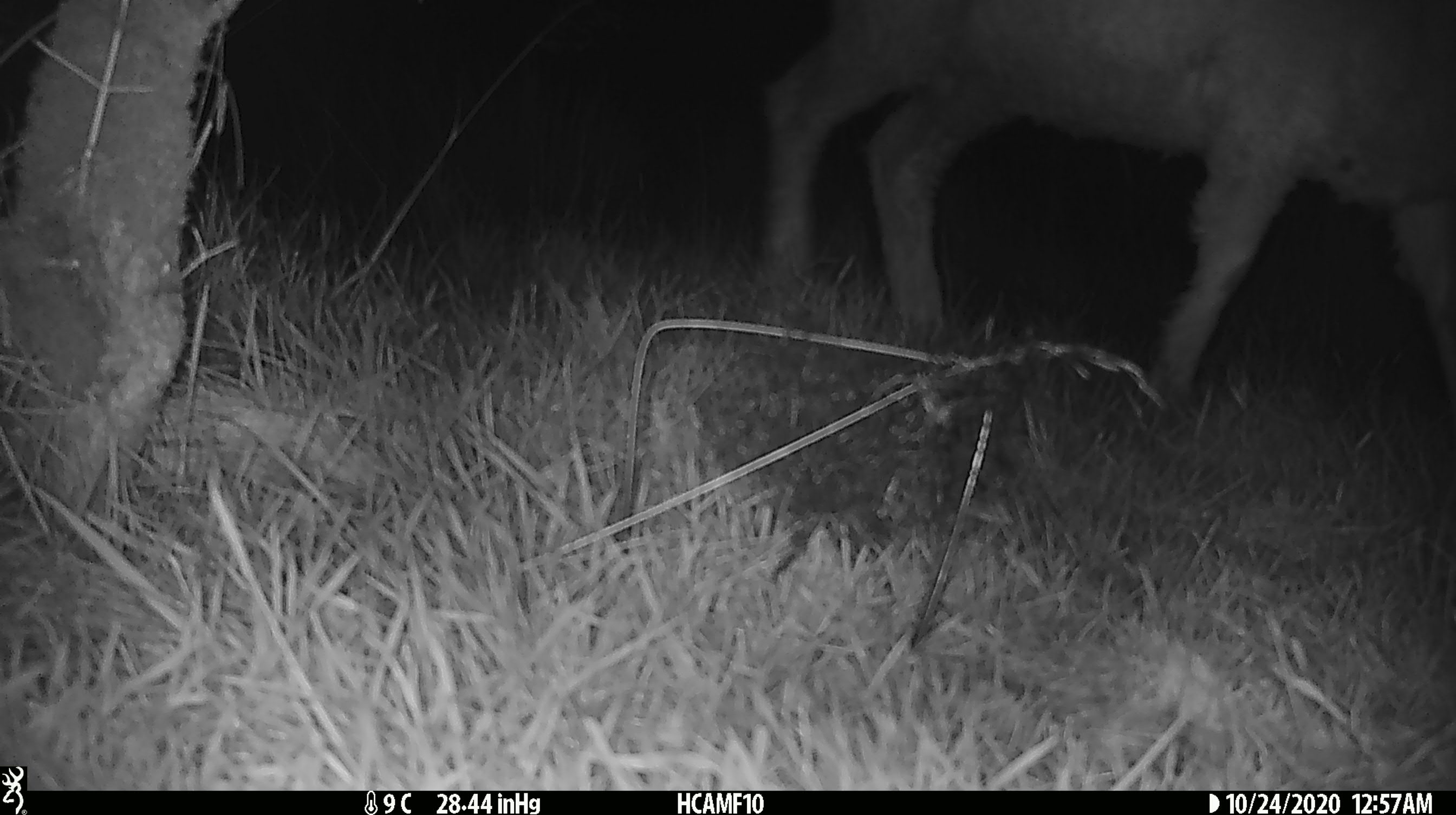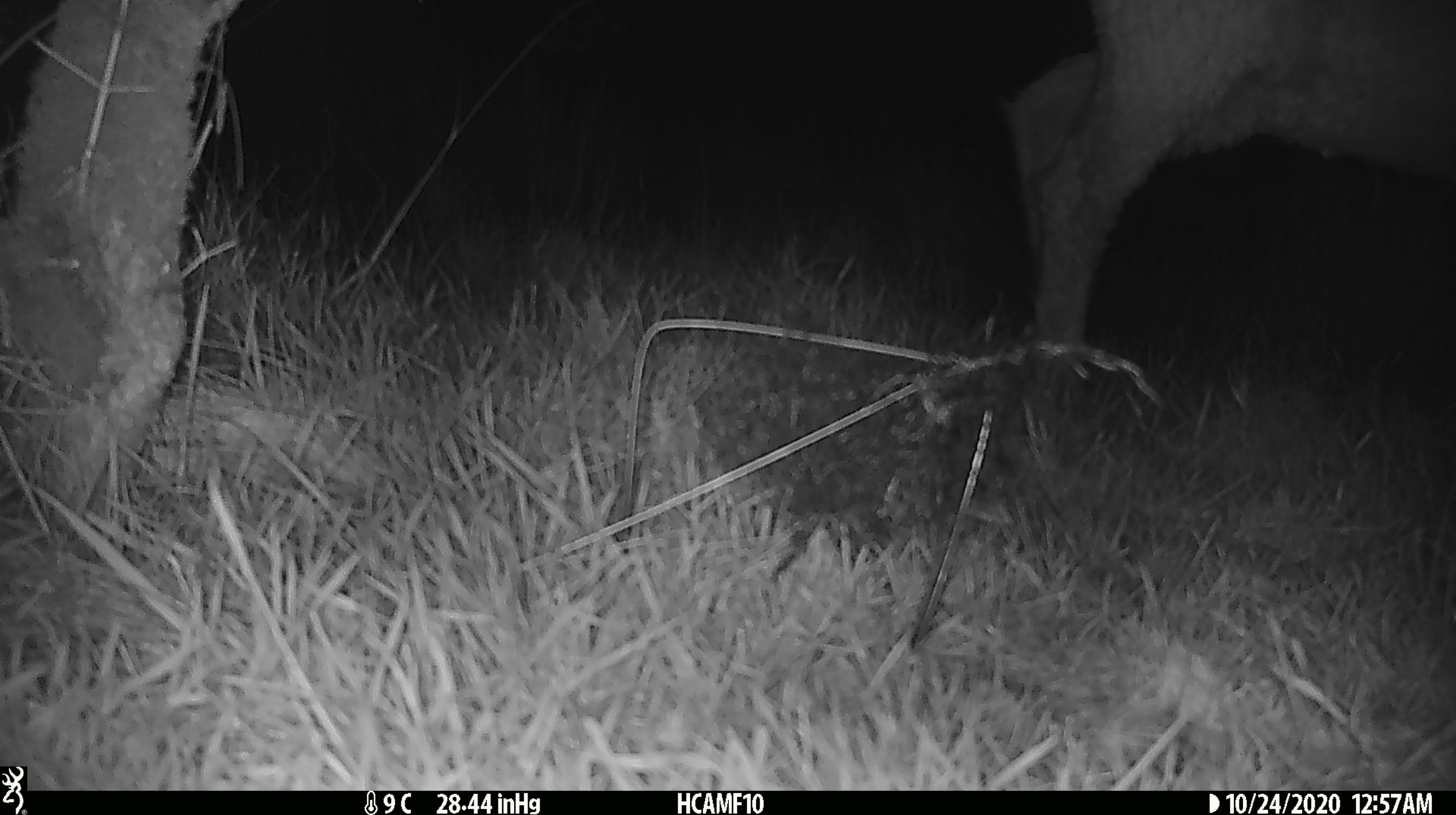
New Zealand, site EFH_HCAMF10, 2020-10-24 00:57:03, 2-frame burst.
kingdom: Animalia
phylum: Chordata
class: Mammalia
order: Artiodactyla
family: Bovidae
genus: Ovis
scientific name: Ovis aries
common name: domestic sheep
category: sheep